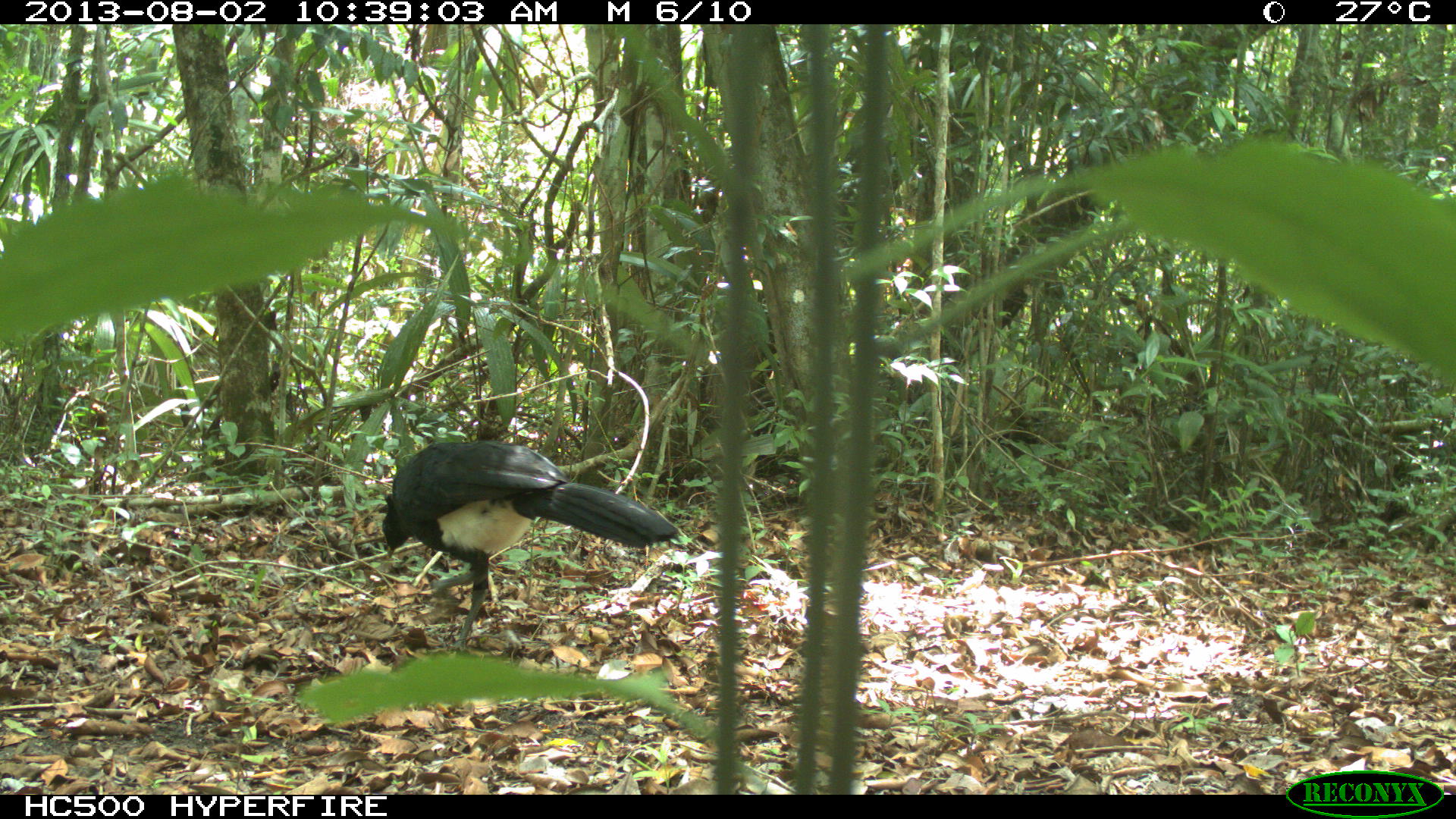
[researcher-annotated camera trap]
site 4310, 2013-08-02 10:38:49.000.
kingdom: Animalia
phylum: Chordata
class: Aves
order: Galliformes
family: Cracidae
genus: Crax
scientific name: Crax rubra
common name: great curassow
Crax rubra (great curassow), count 1, sex male.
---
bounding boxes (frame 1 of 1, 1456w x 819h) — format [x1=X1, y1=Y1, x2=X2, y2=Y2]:
crax rubra: [x1=379, y1=439, x2=682, y2=666]